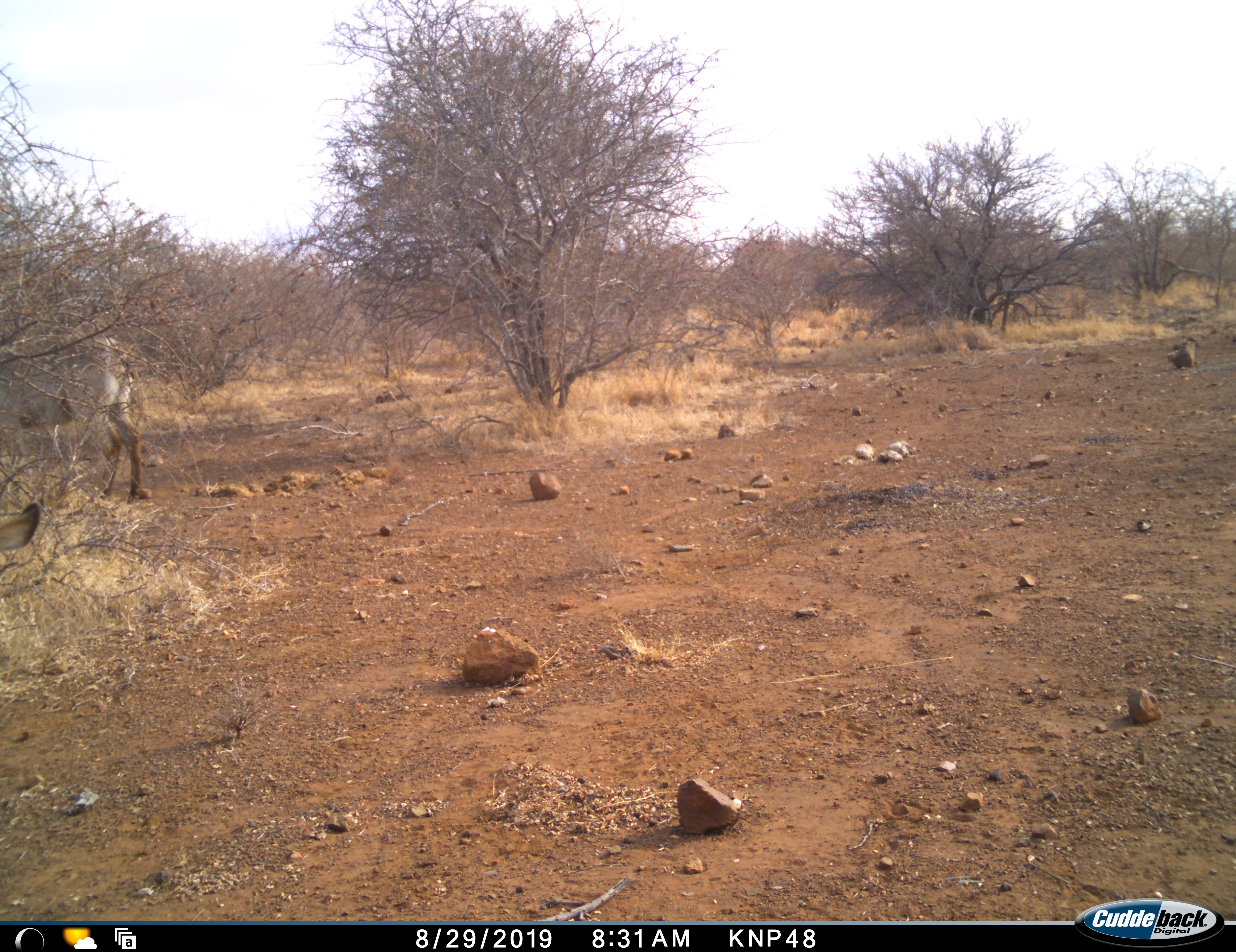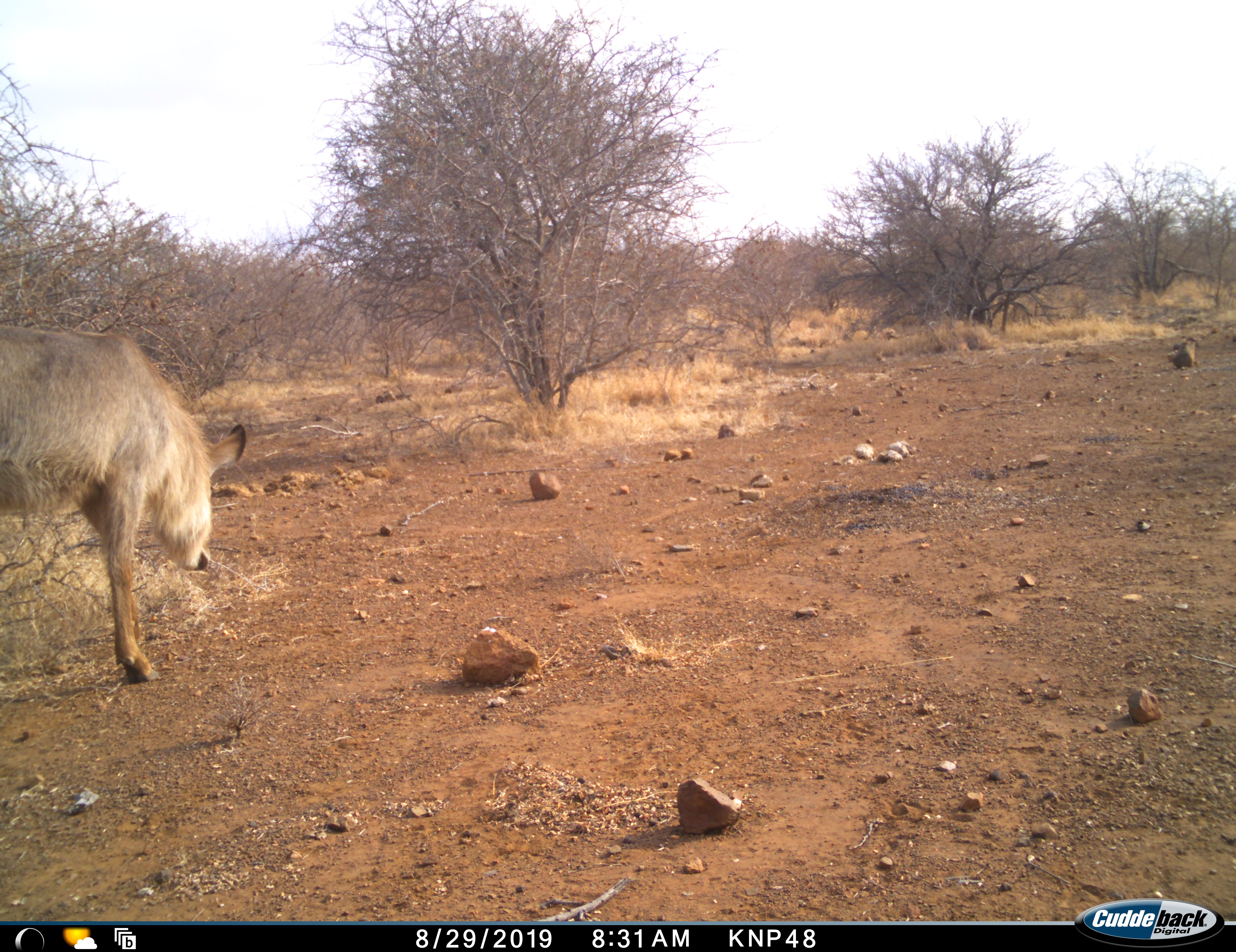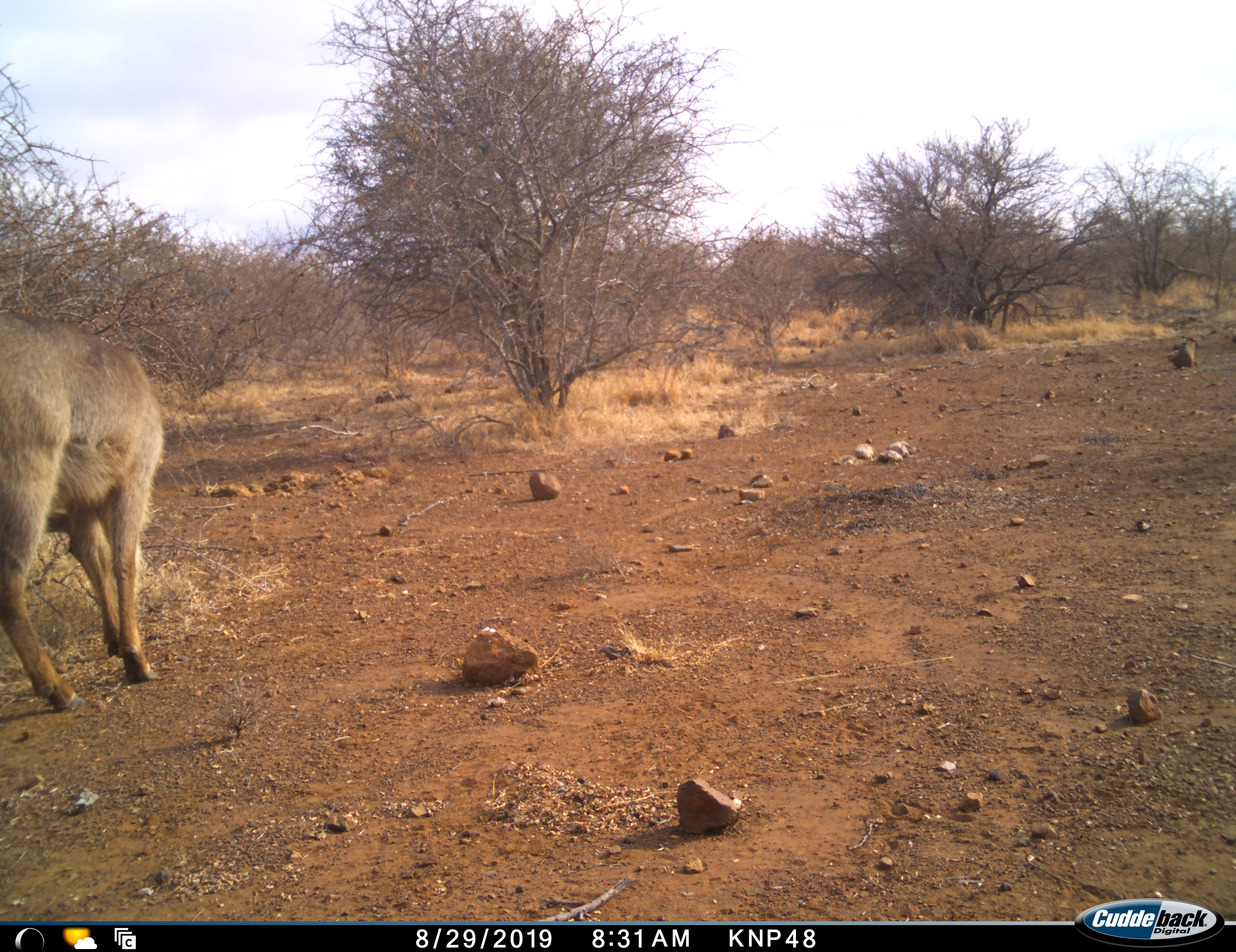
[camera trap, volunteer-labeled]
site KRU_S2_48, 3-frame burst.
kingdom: Animalia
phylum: Chordata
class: Mammalia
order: Artiodactyla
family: Bovidae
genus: Tragelaphus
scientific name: Tragelaphus oryx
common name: eland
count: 1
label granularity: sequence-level